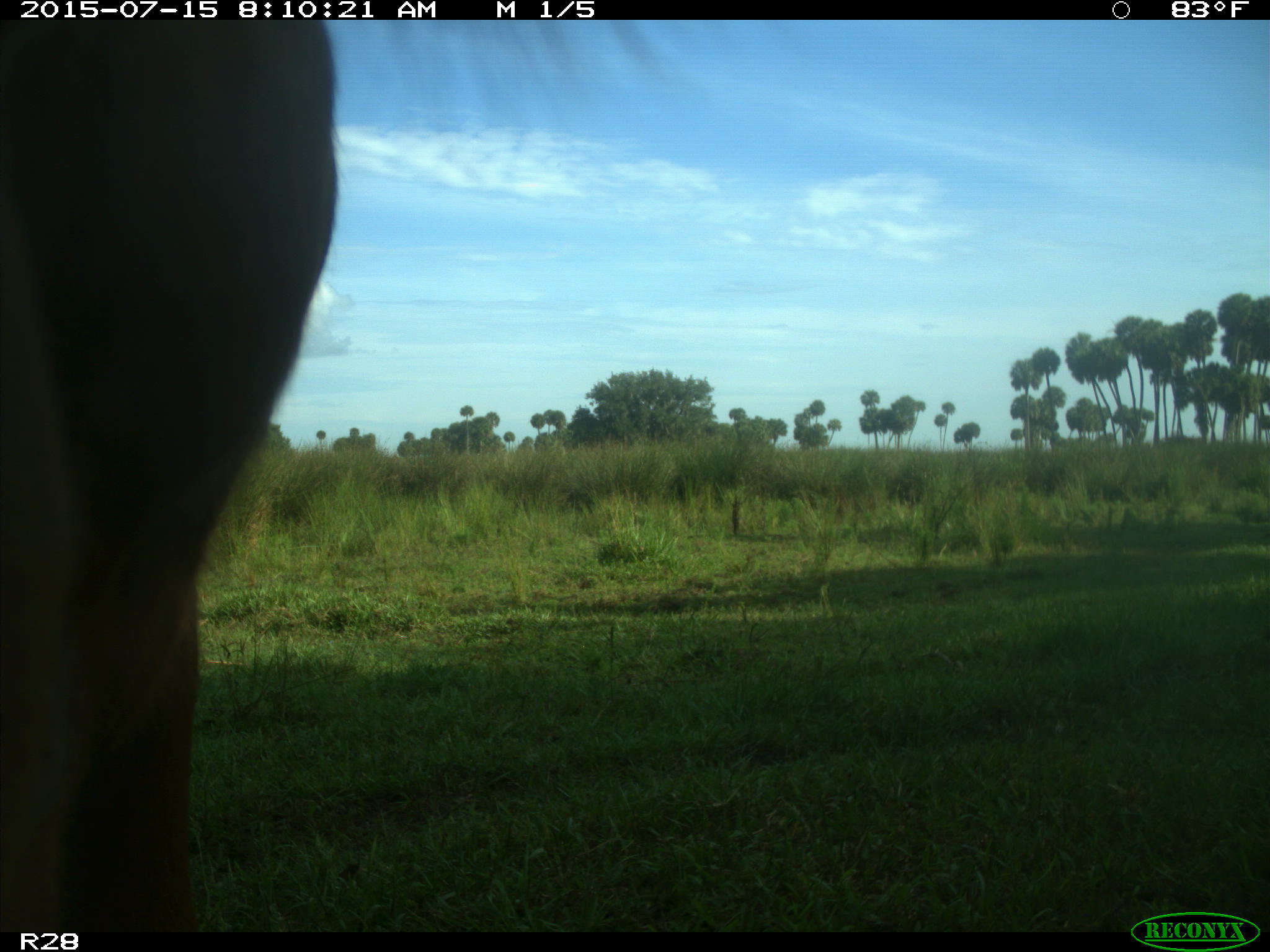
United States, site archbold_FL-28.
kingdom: Animalia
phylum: Chordata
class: Mammalia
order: Artiodactyla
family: Bovidae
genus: Bos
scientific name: Bos taurus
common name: domestic cow